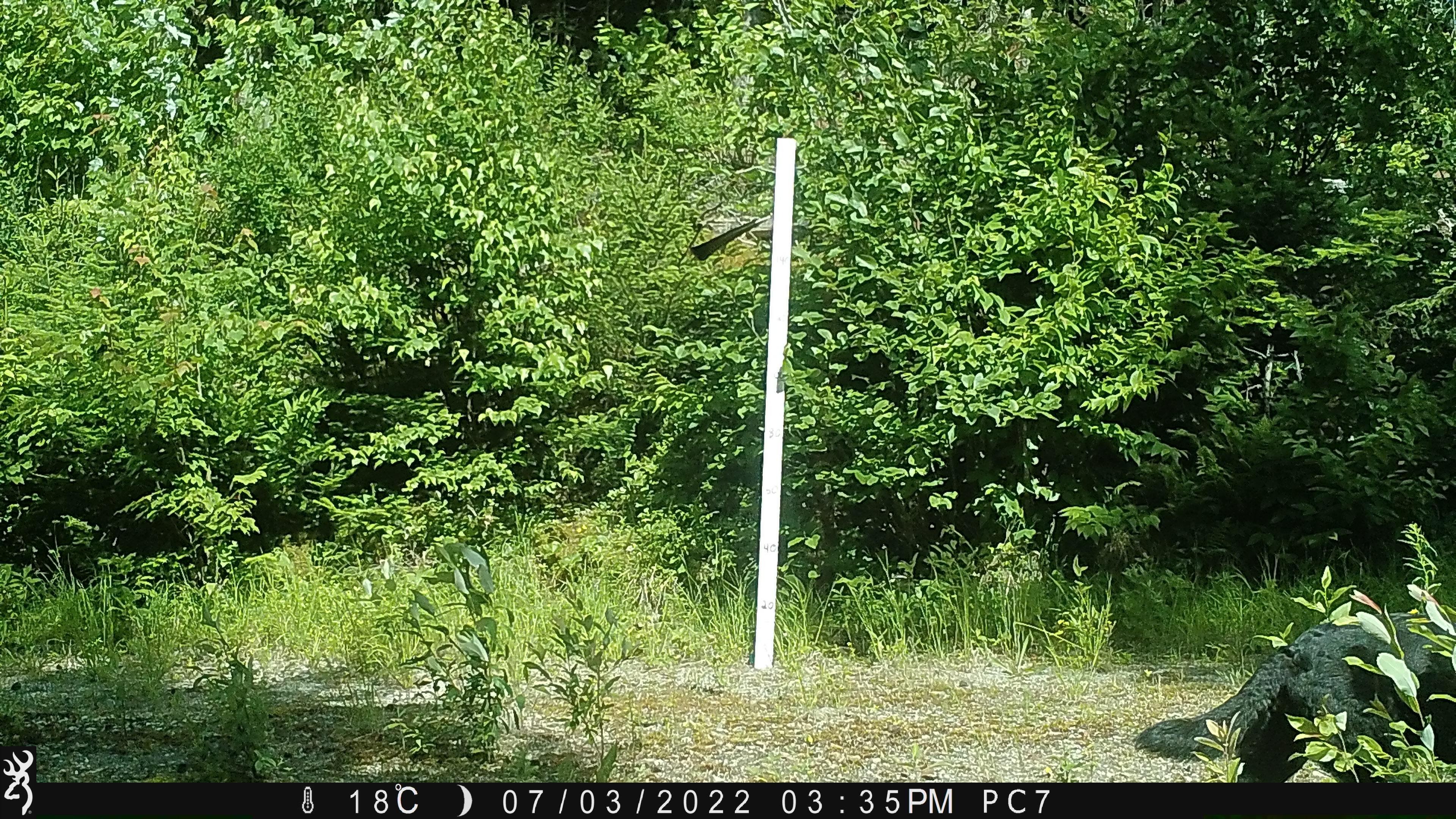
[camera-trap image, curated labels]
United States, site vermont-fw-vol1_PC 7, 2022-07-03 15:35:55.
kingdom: Animalia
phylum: Chordata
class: Mammalia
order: Carnivora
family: Canidae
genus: Canis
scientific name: Canis familiaris familiaris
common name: domestic dog